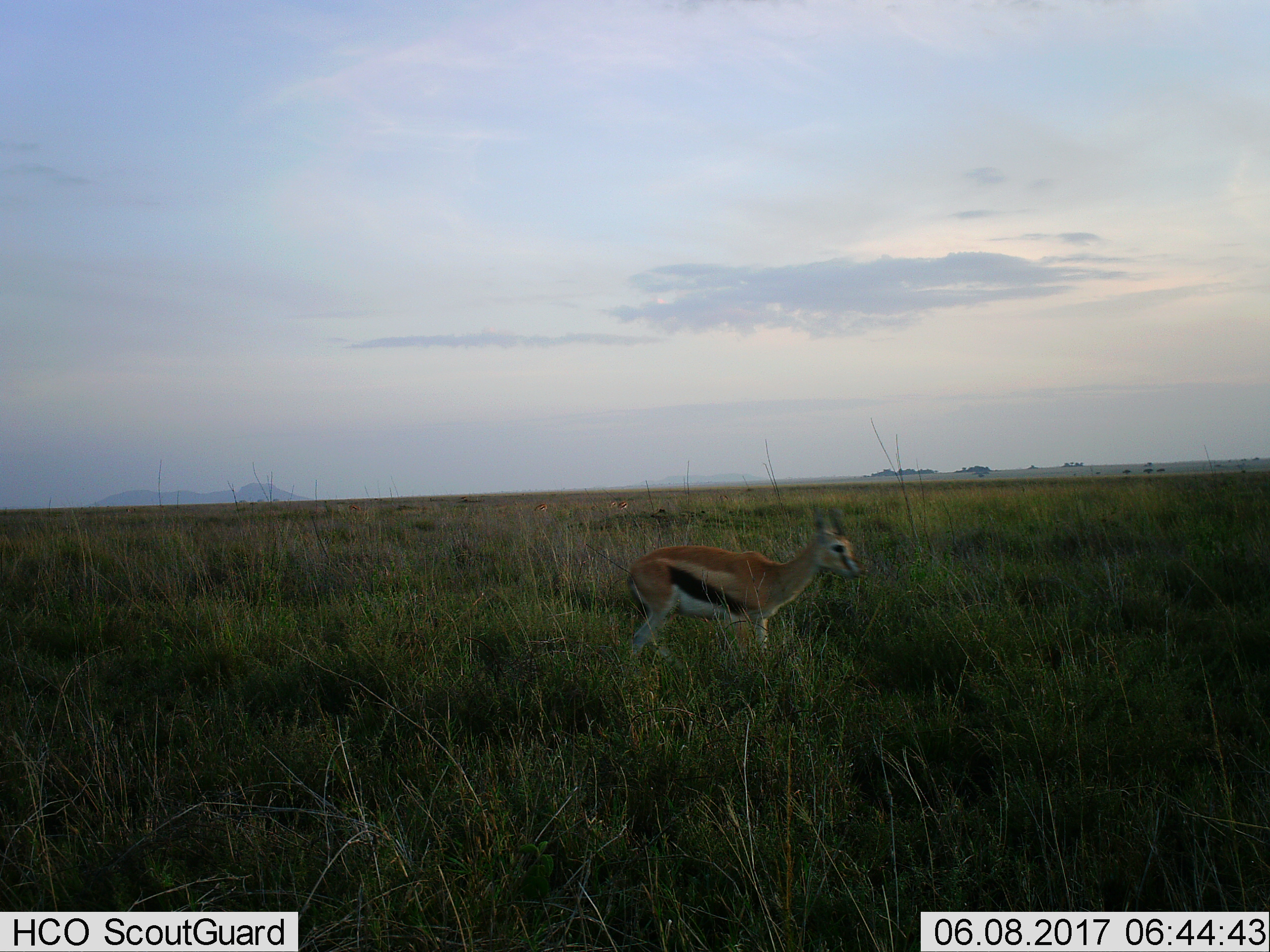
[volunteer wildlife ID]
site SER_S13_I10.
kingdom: Animalia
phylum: Chordata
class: Mammalia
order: Artiodactyla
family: Bovidae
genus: Eudorcas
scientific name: Eudorcas thomsonii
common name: thomson's gazelle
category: gazellethomsons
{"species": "gazellethomsons (thomson's gazelle) (Eudorcas thomsonii)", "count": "1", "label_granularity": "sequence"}